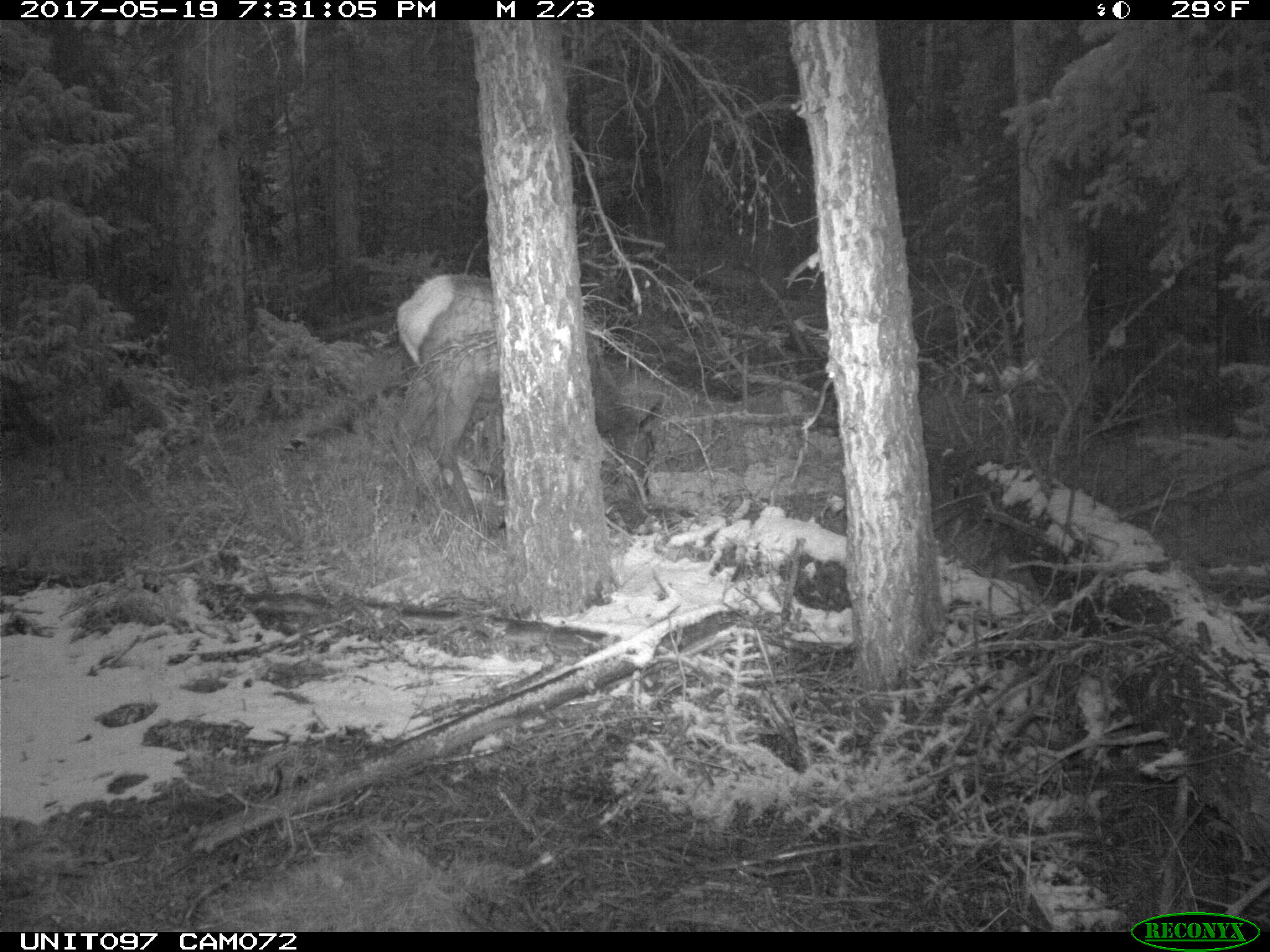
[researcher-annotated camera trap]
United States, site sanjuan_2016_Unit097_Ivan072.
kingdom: Animalia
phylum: Chordata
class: Mammalia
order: Artiodactyla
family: Cervidae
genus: Cervus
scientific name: Cervus elaphus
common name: red deer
Cervus elaphus (red deer).